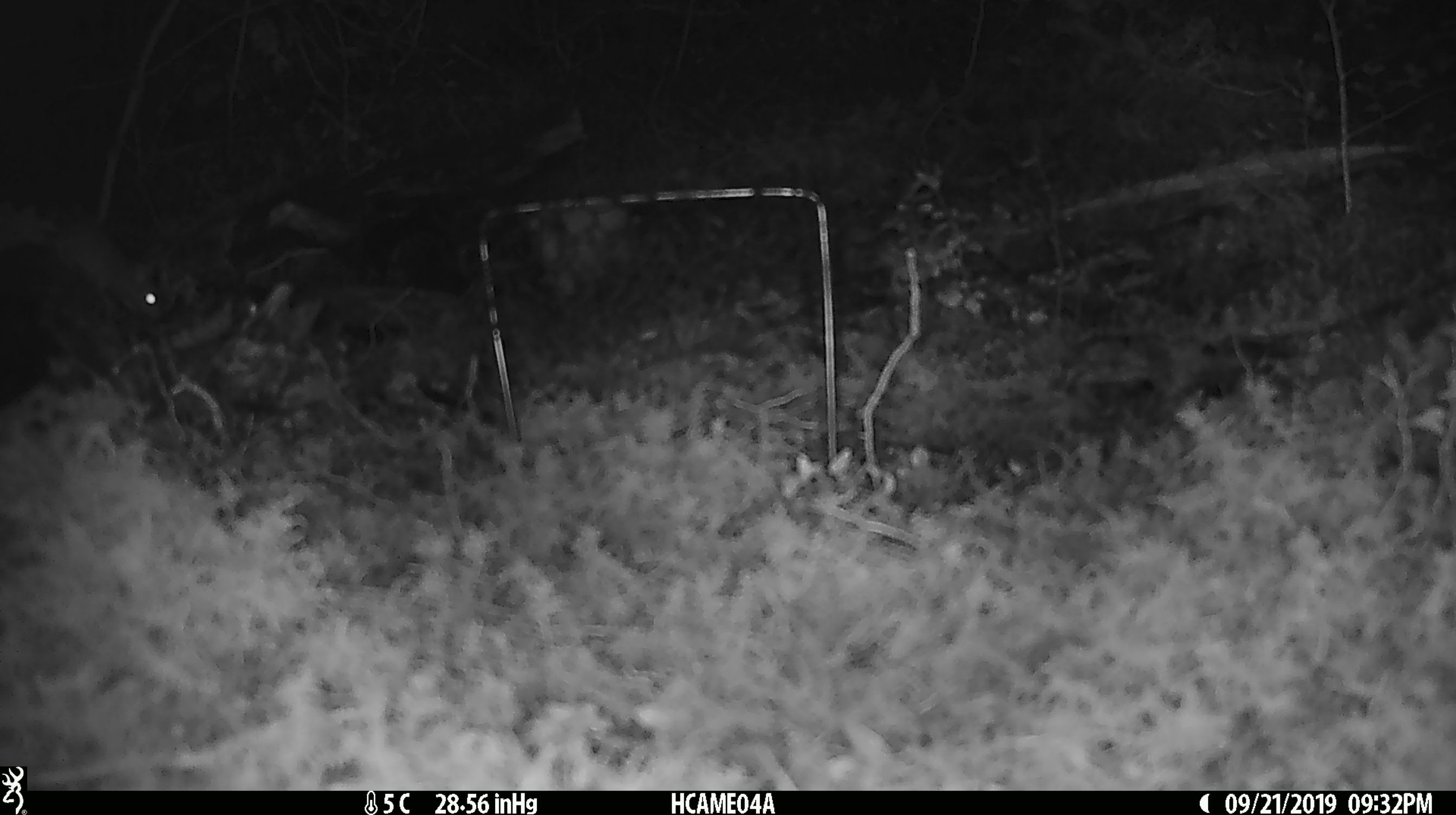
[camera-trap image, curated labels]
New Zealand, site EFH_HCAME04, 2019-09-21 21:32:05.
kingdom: Animalia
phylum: Chordata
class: Mammalia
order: Rodentia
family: Muridae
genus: Mus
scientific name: Mus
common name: mouse